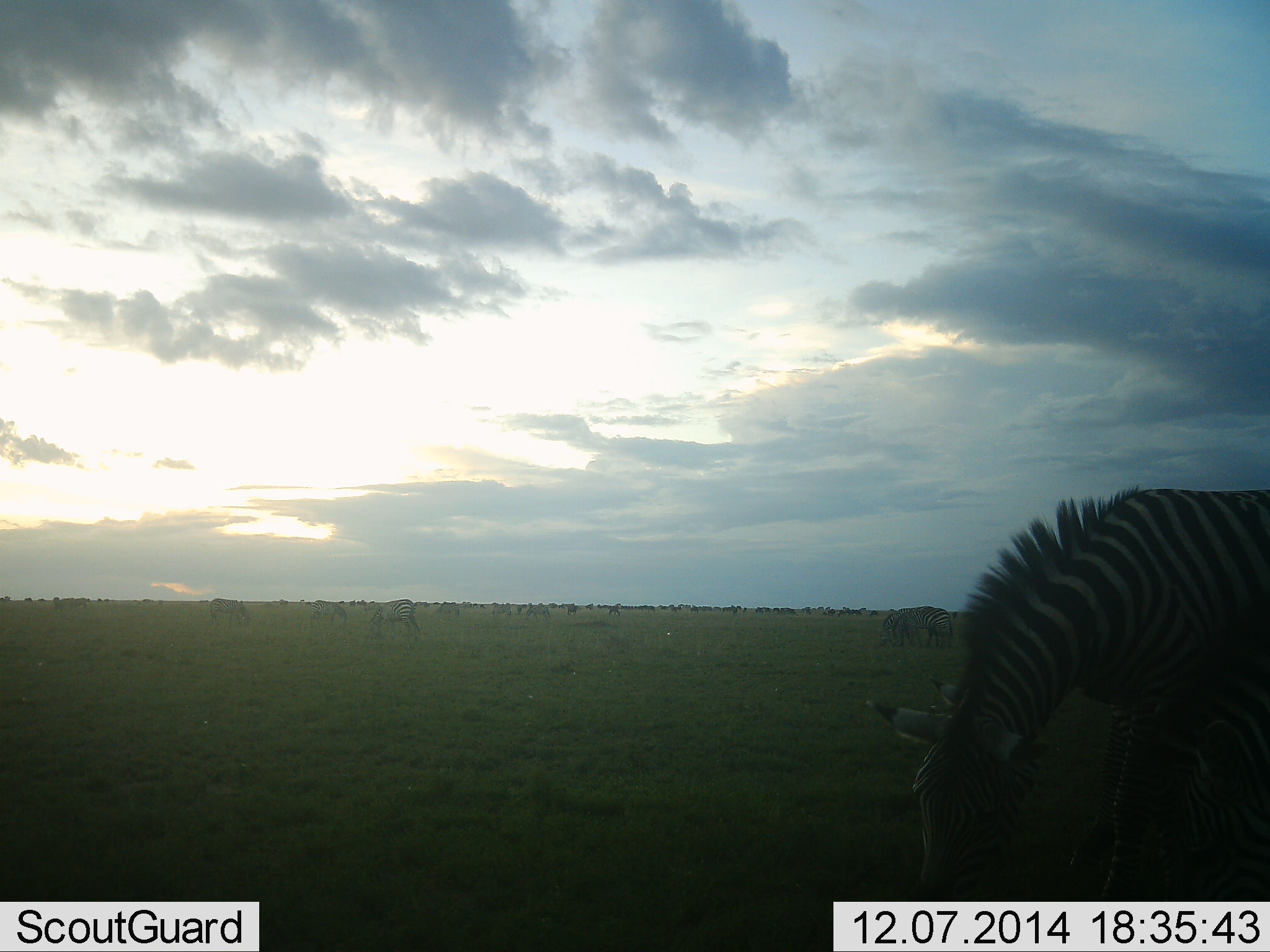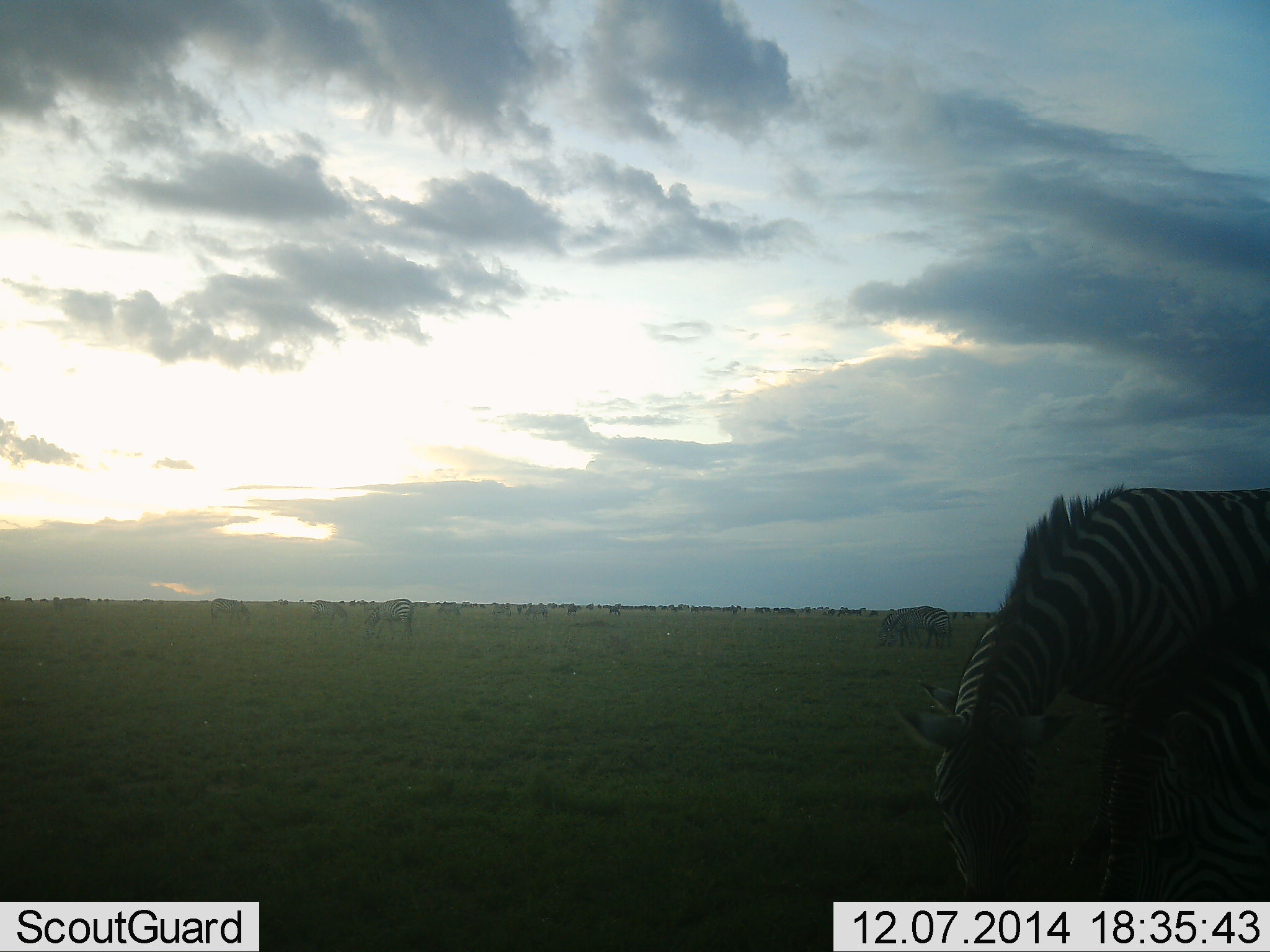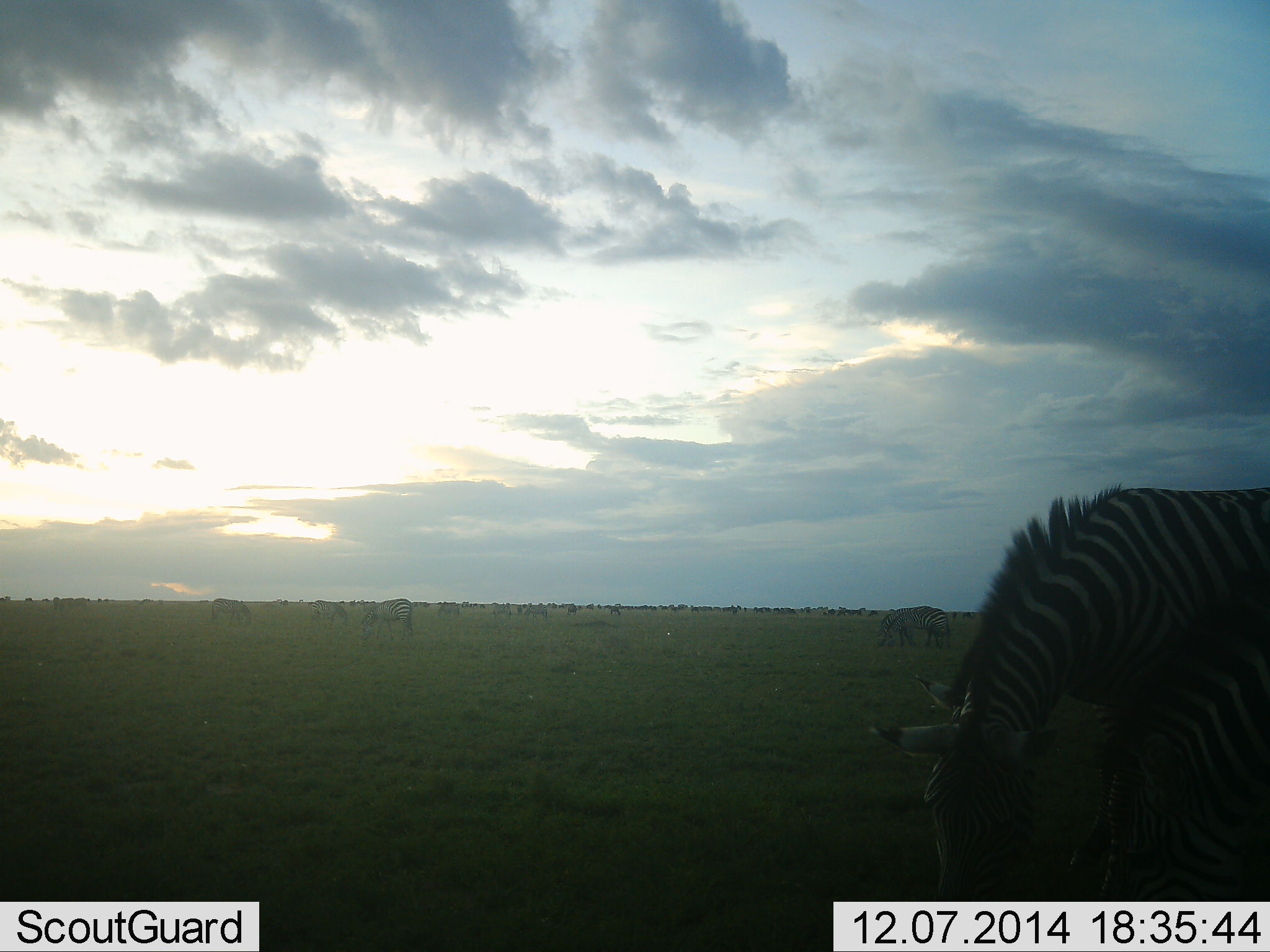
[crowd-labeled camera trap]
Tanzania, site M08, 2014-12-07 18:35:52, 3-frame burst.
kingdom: Animalia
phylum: Chordata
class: Mammalia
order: Perissodactyla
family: Equidae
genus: Equus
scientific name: Equus quagga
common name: plains zebra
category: zebra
Zebra (plains zebra) (Equus quagga), count 4. Behavior (volunteer vote fractions): standing 27%, resting 0%, moving 9%, interacting 0%. Young present (vote fraction): 0%. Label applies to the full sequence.